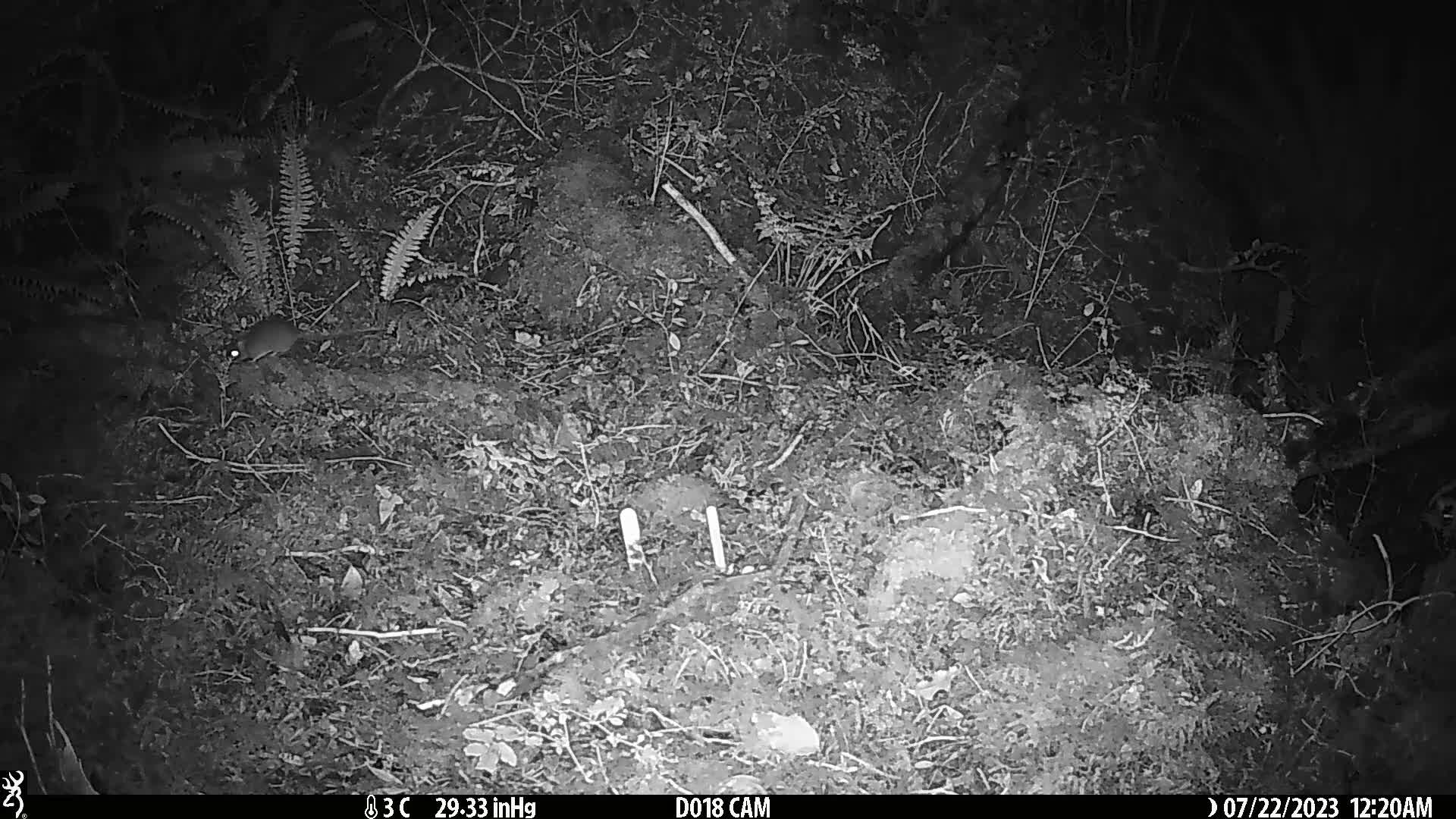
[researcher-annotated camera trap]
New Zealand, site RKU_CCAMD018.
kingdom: Animalia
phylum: Chordata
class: Mammalia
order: Rodentia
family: Muridae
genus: Rattus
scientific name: Rattus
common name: rat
Rat (Rattus).